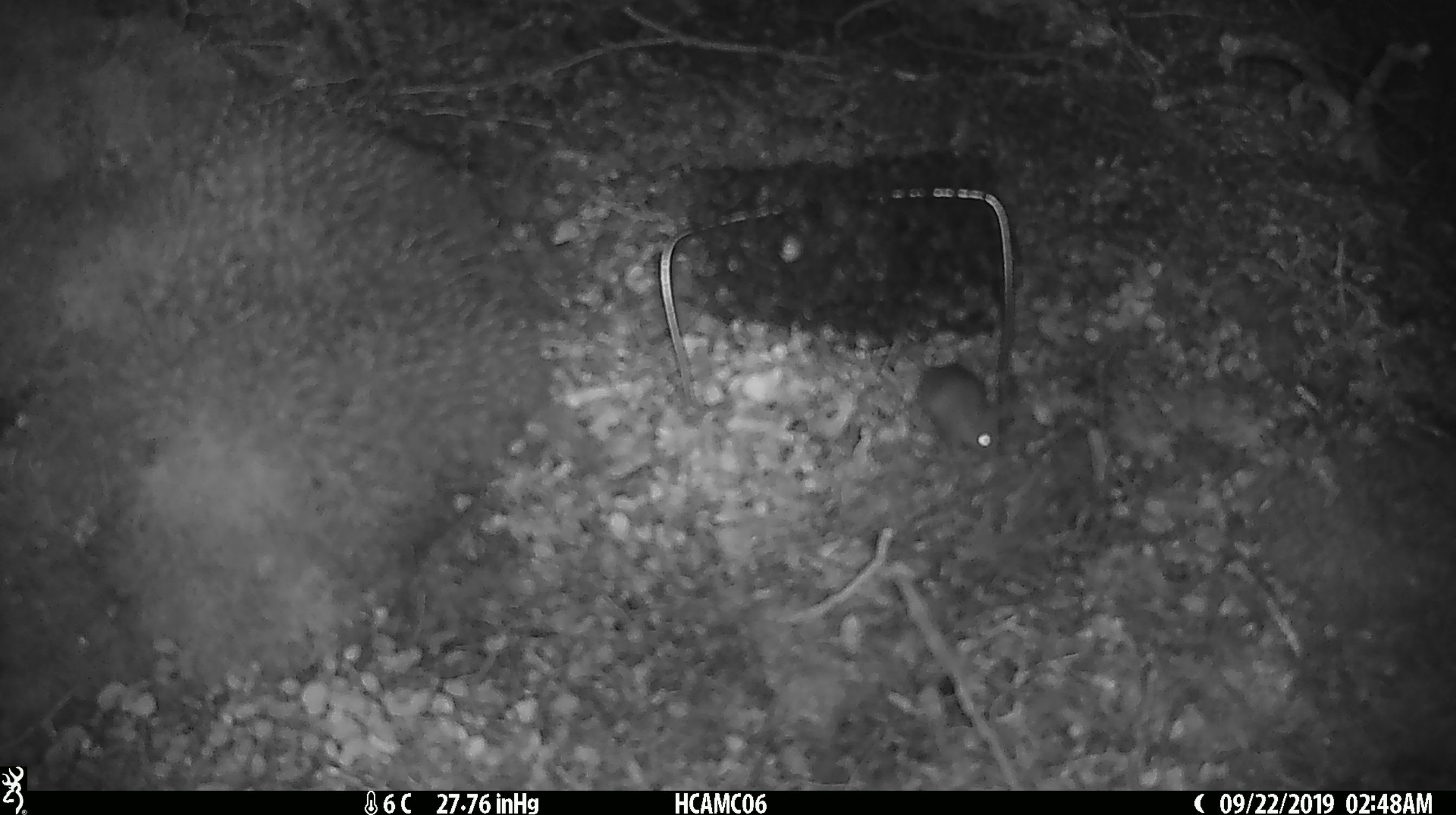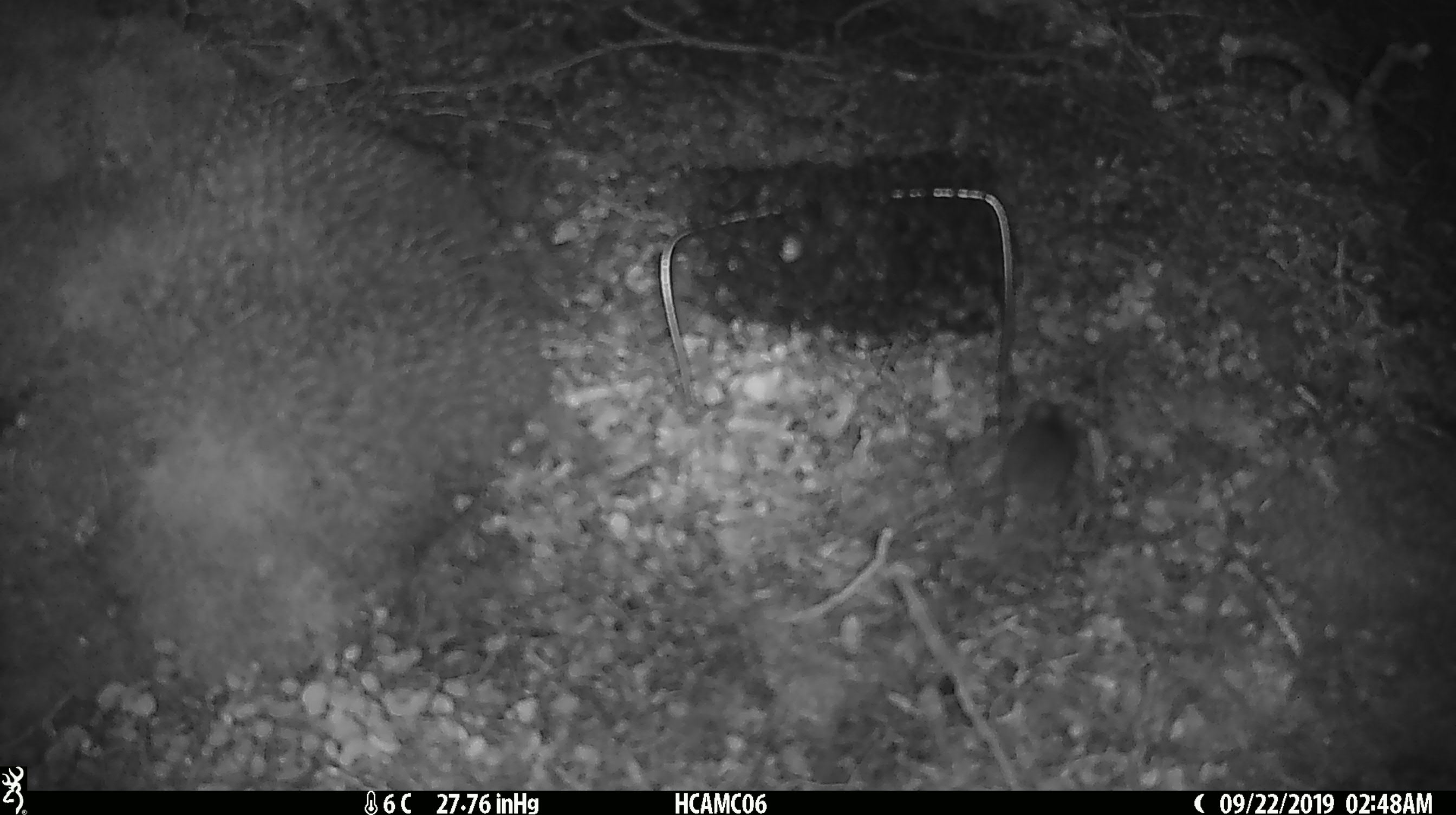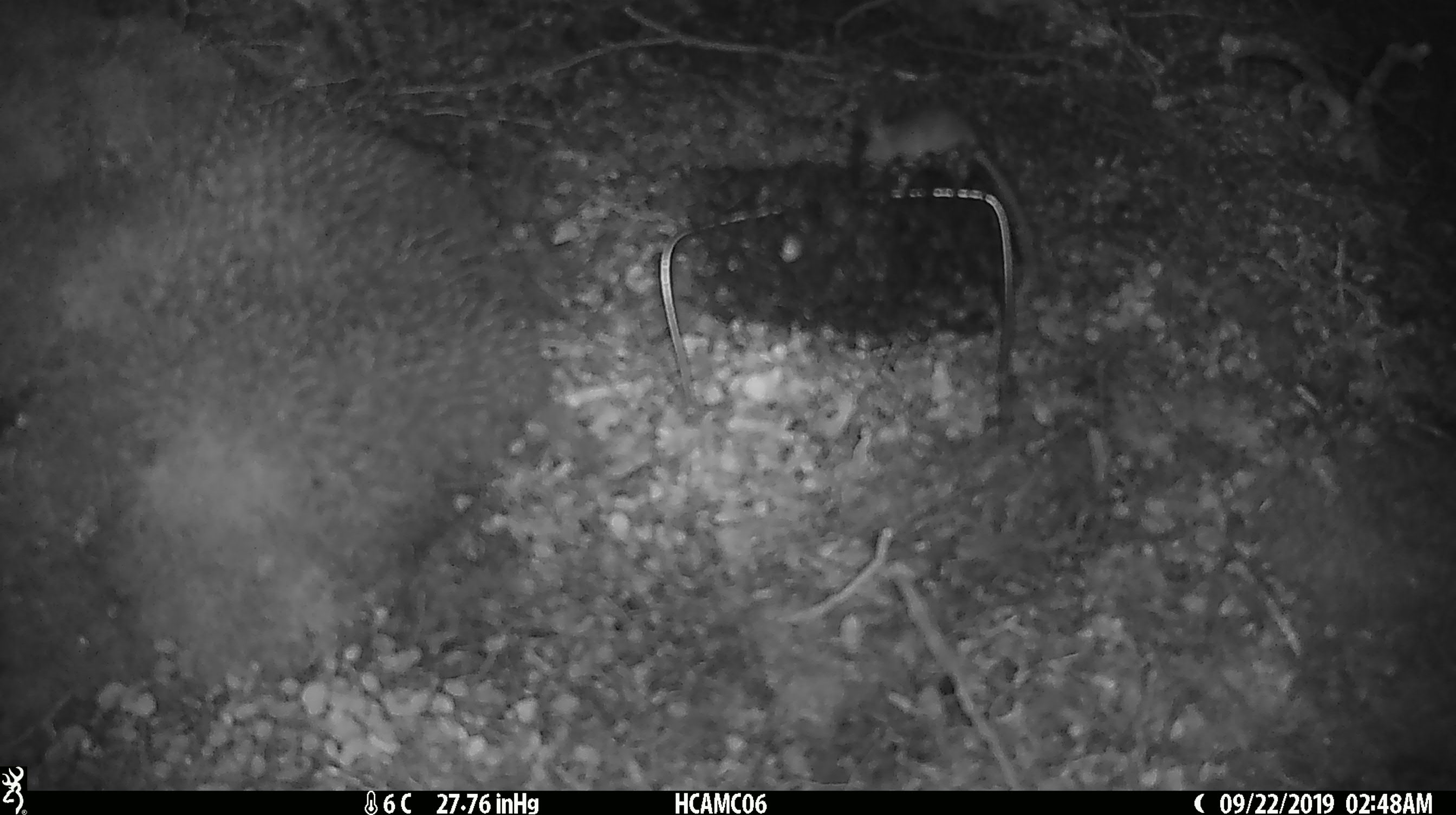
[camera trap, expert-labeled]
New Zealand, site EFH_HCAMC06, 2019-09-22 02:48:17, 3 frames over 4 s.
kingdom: Animalia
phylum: Chordata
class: Mammalia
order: Rodentia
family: Muridae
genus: Mus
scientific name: Mus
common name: mouse